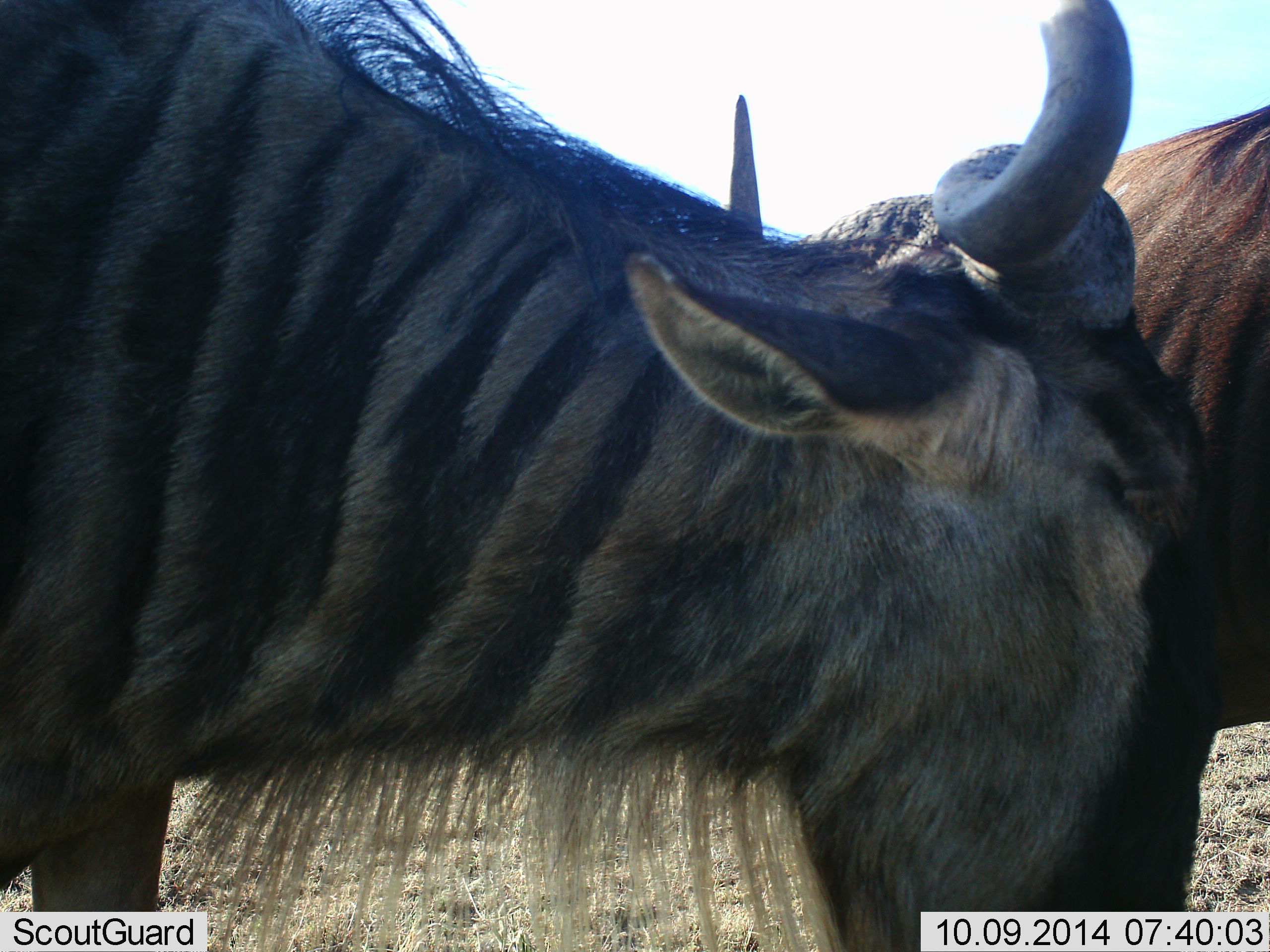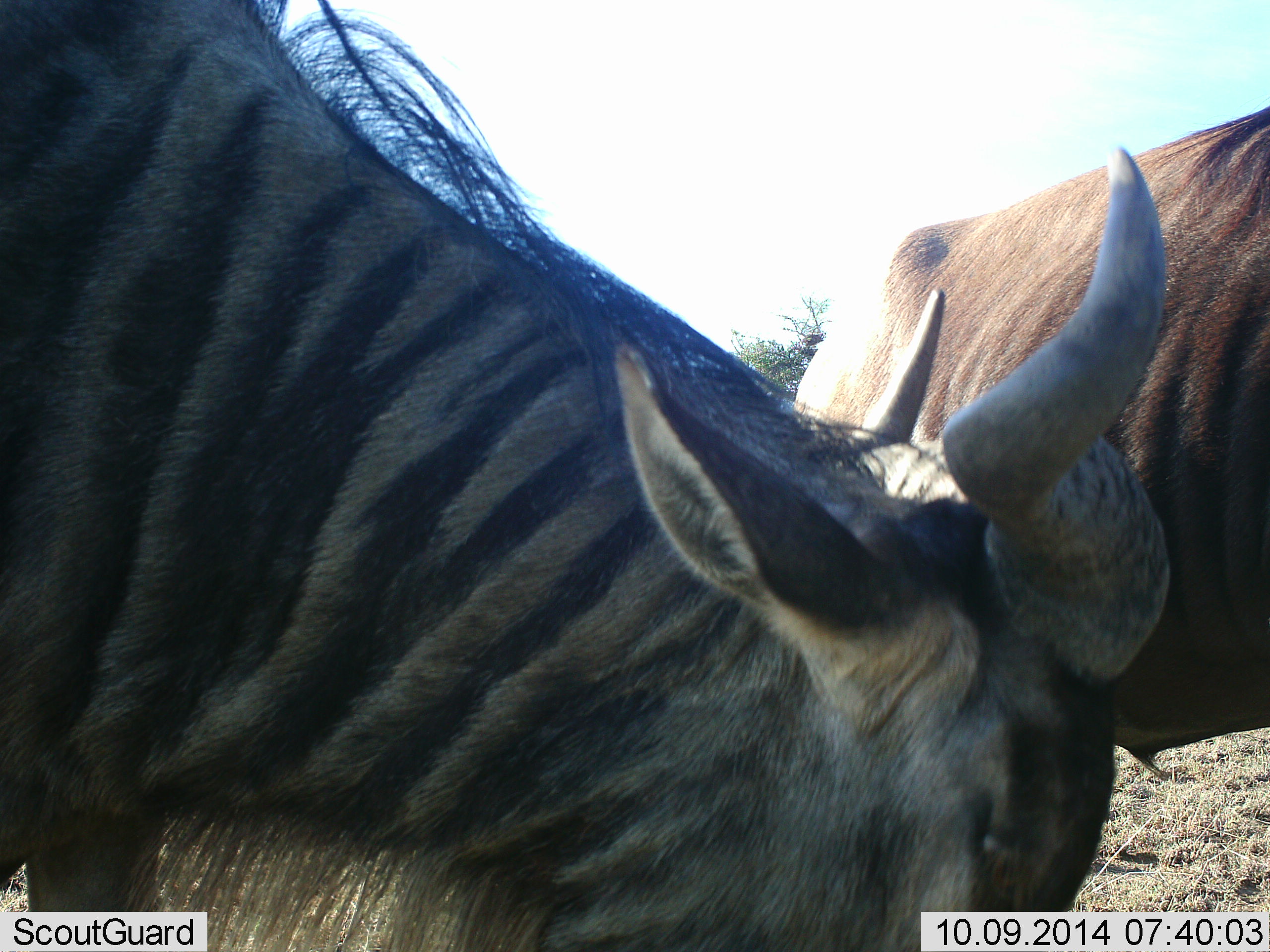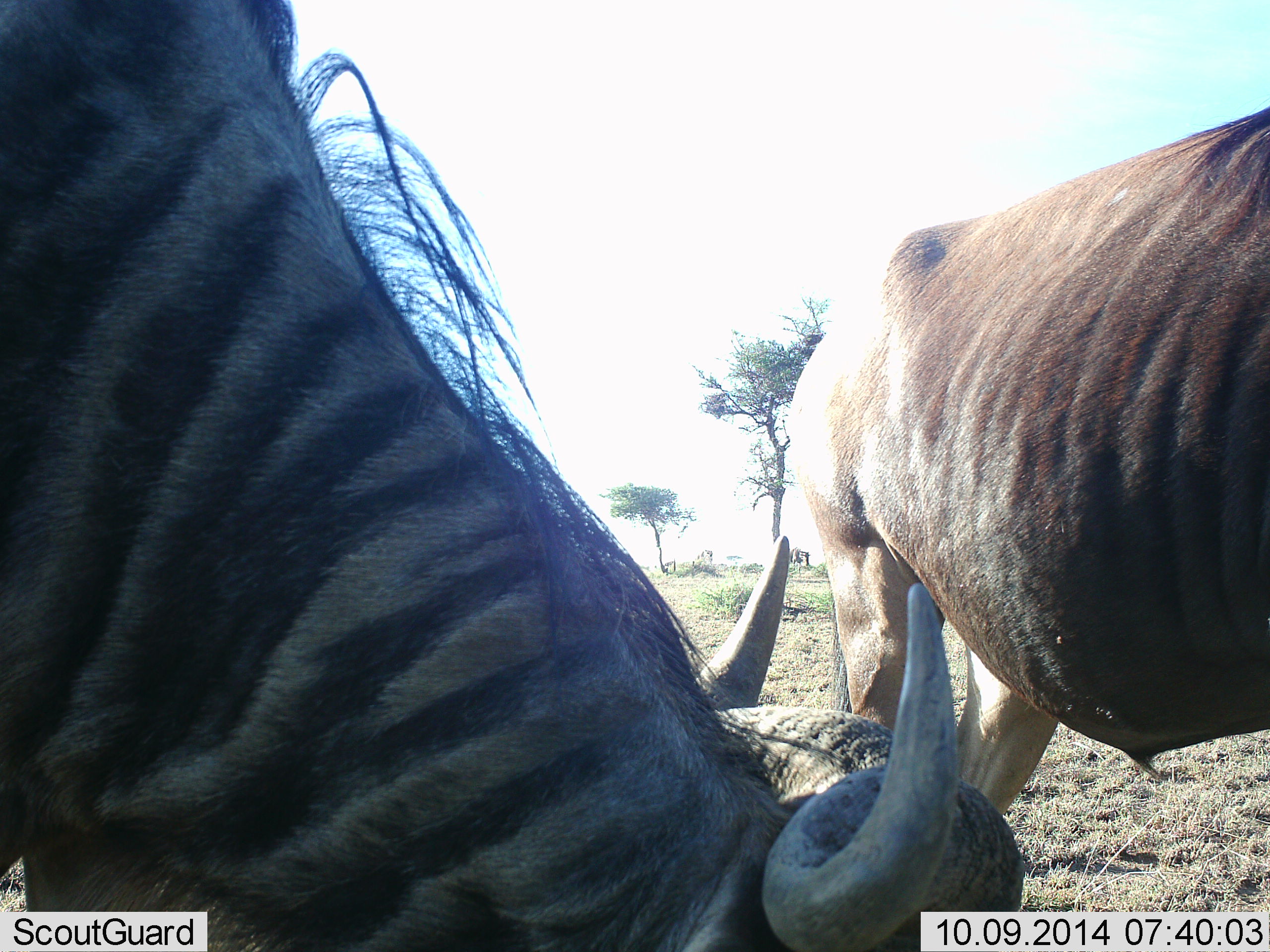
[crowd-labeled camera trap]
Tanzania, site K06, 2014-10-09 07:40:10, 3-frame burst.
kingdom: Animalia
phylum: Chordata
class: Mammalia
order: Artiodactyla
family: Bovidae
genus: Connochaetes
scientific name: Connochaetes taurinus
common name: blue wildebeest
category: wildebeest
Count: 2.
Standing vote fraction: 40%.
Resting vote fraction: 0%.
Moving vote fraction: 0%.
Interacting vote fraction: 30%.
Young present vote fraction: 0%.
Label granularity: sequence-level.